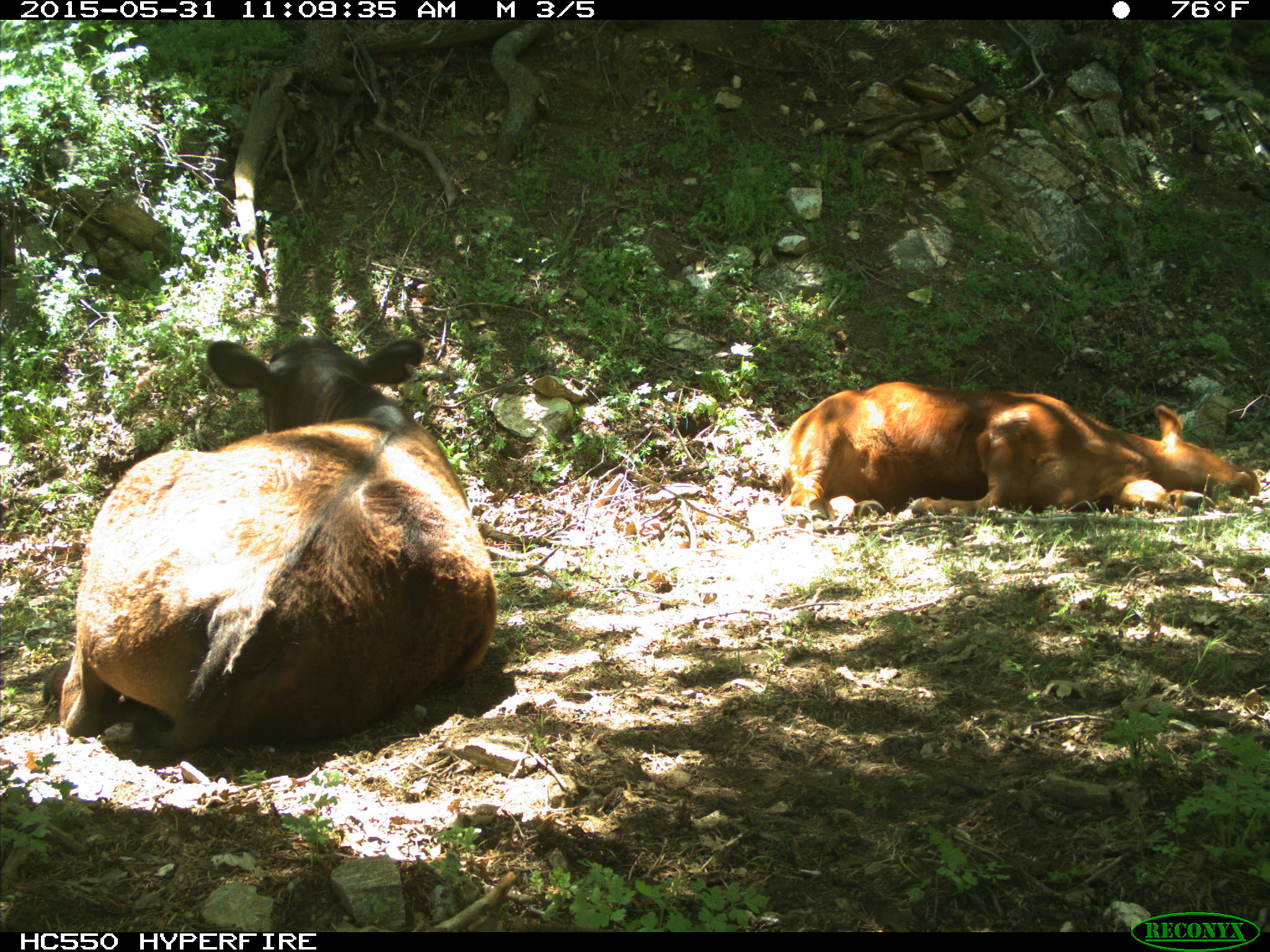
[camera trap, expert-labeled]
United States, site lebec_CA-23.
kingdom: Animalia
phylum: Chordata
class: Mammalia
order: Artiodactyla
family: Bovidae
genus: Bos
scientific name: Bos taurus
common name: domestic cow